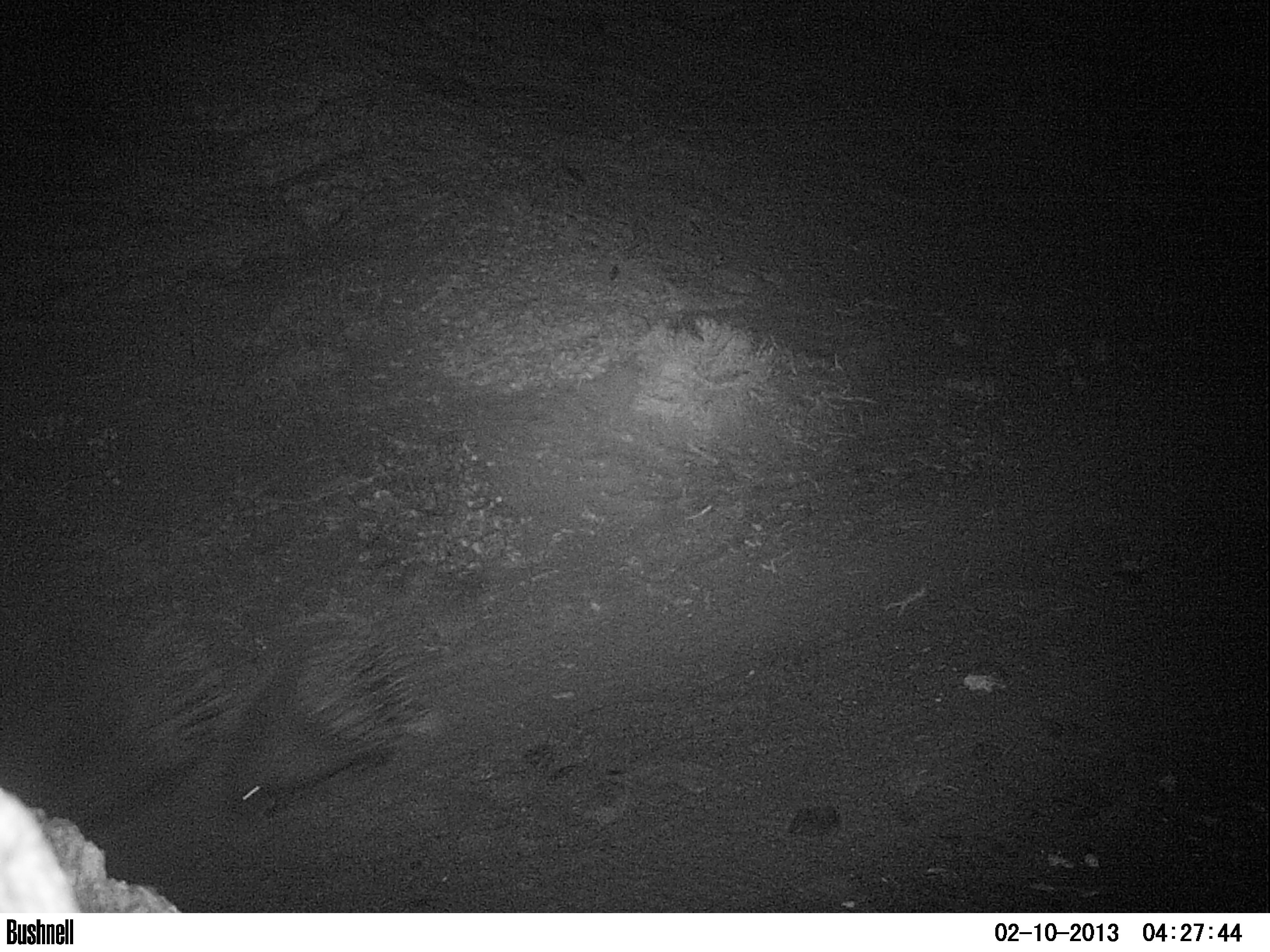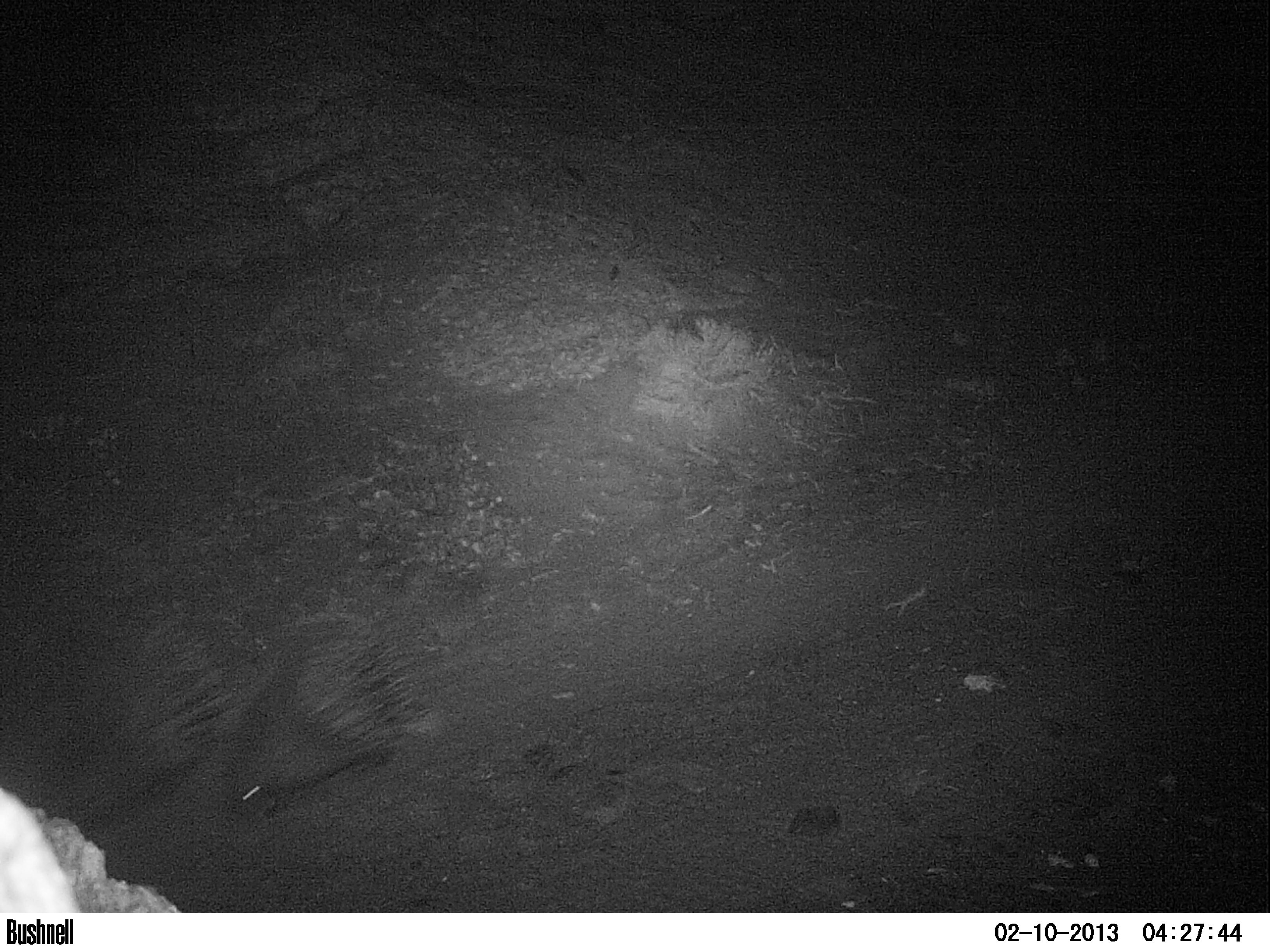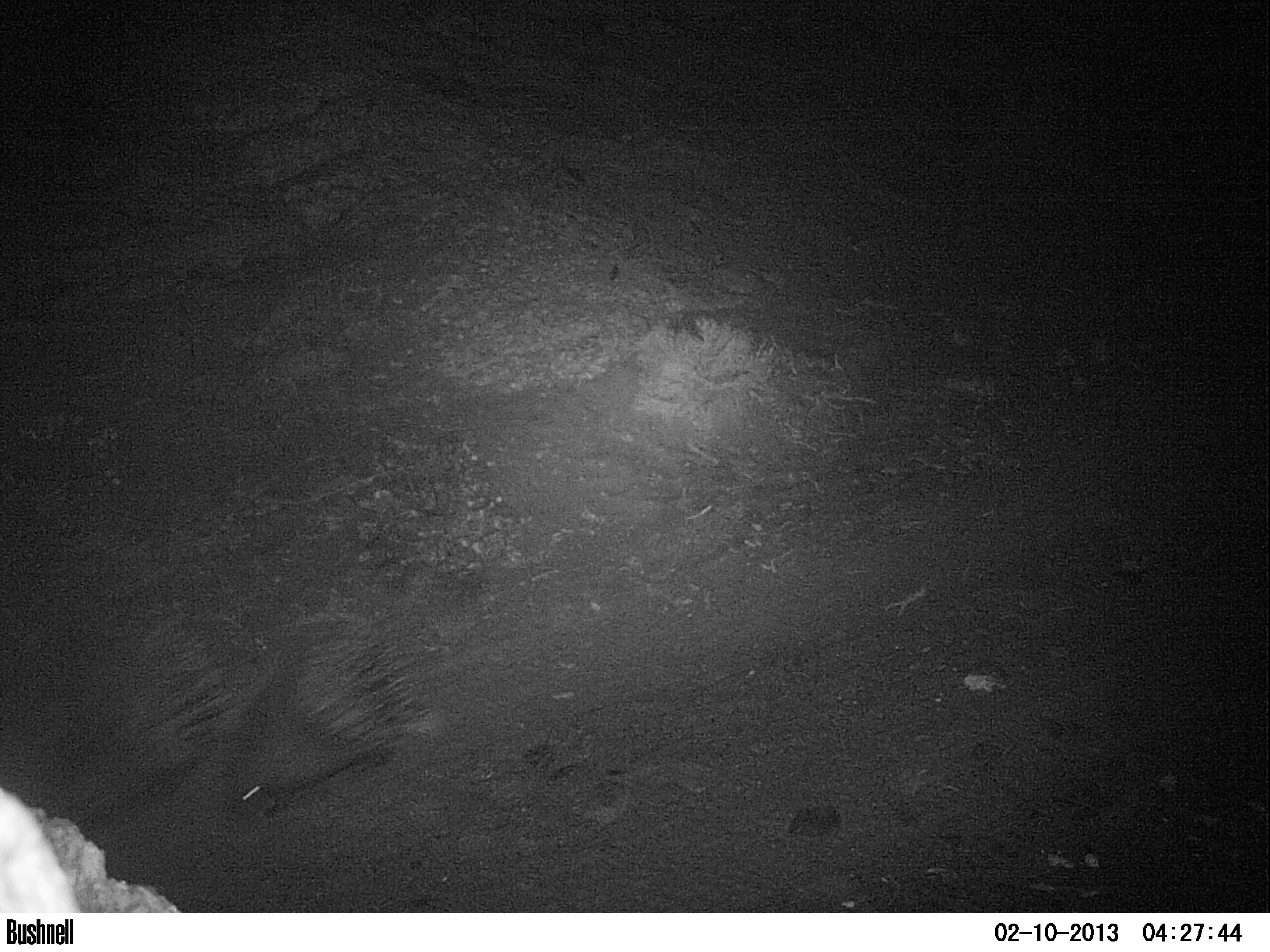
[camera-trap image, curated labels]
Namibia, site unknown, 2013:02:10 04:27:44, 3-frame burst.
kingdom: Animalia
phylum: Chordata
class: Mammalia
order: Rodentia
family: Hystricidae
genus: Hystrix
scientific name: Hystrix africaeaustralis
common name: cape porcupine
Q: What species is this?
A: Hystrix africaeaustralis (cape porcupine).